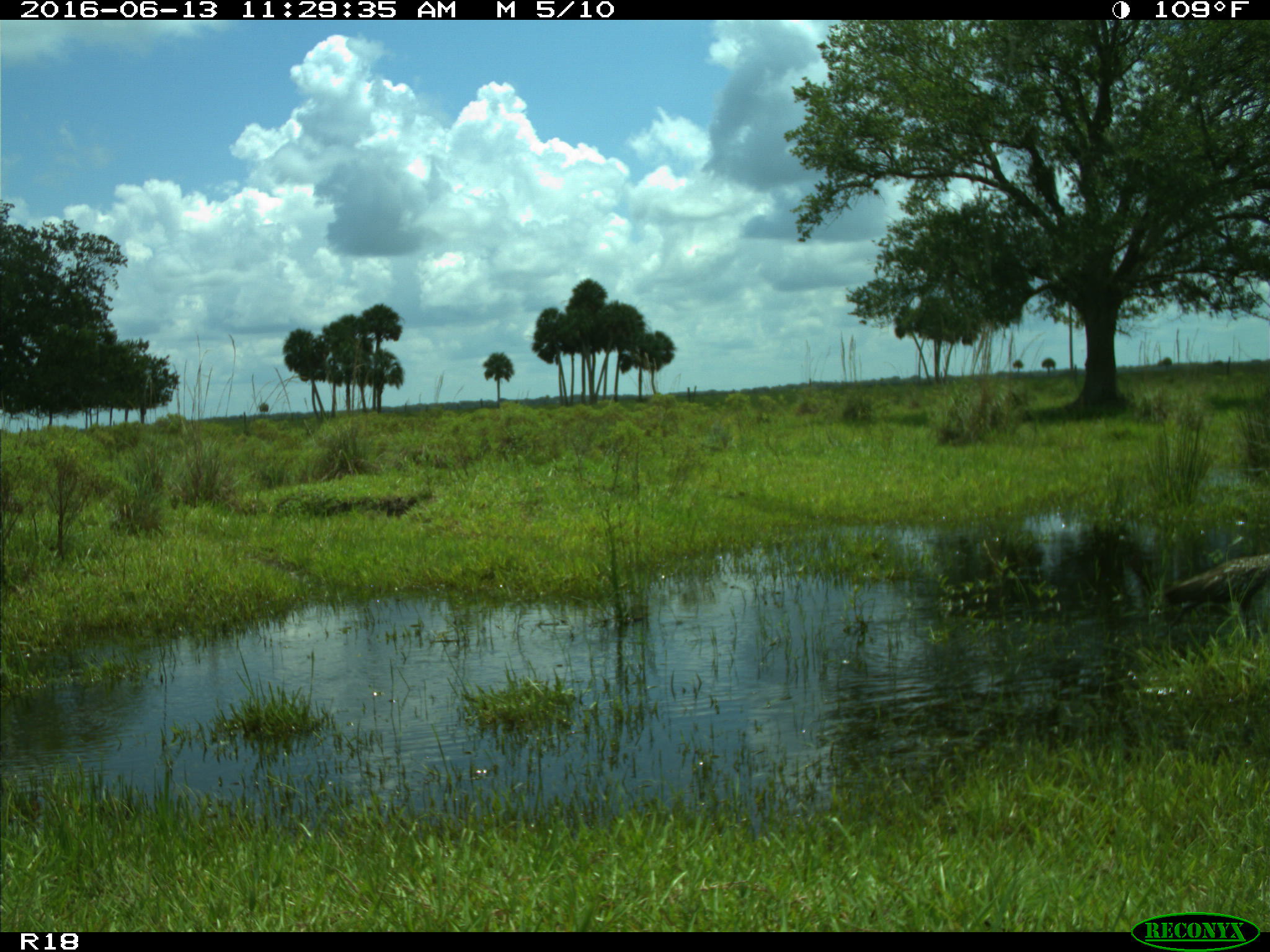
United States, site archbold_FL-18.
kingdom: Animalia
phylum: Chordata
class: Aves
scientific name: Aves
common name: birds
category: unidentified bird